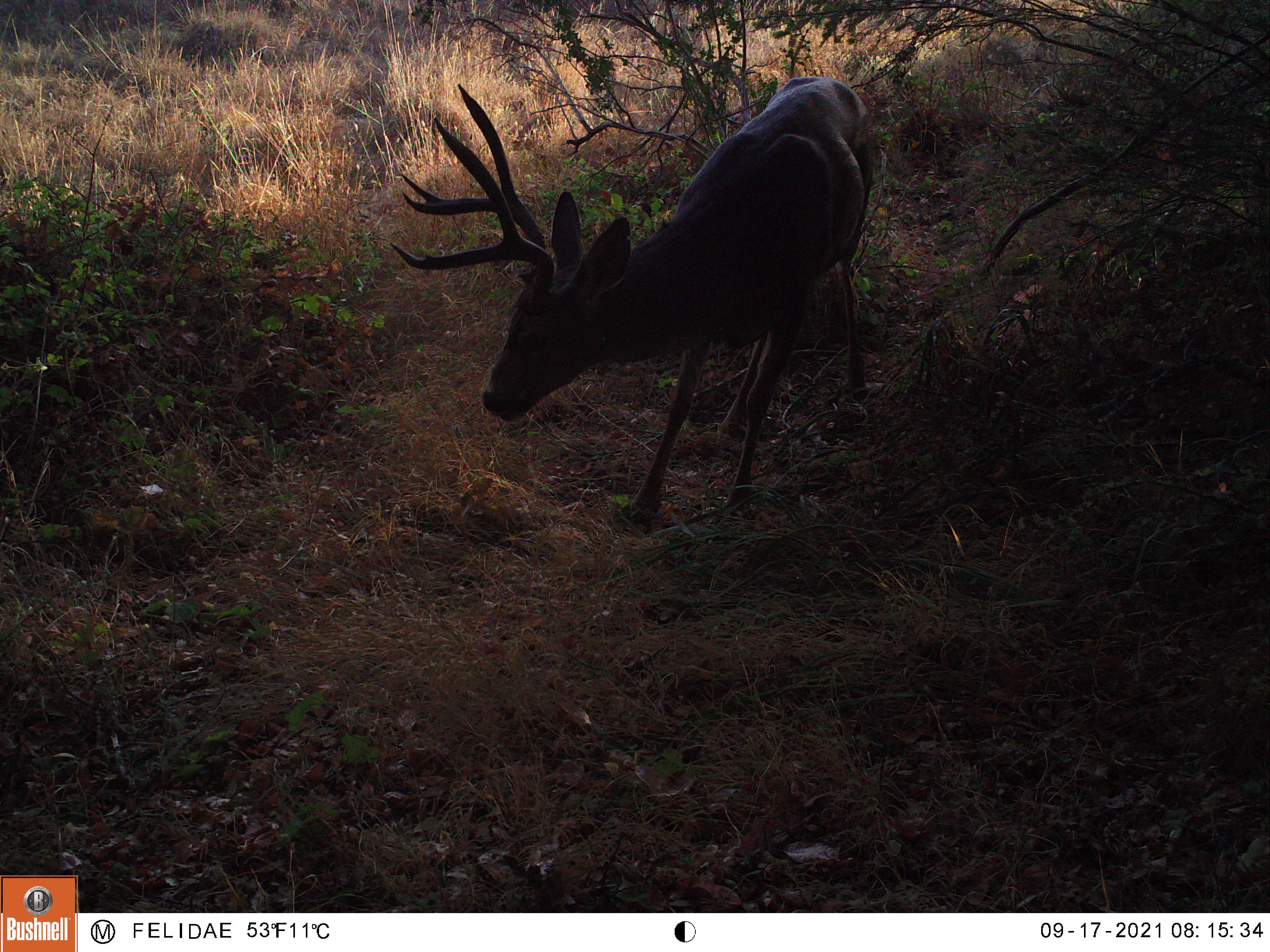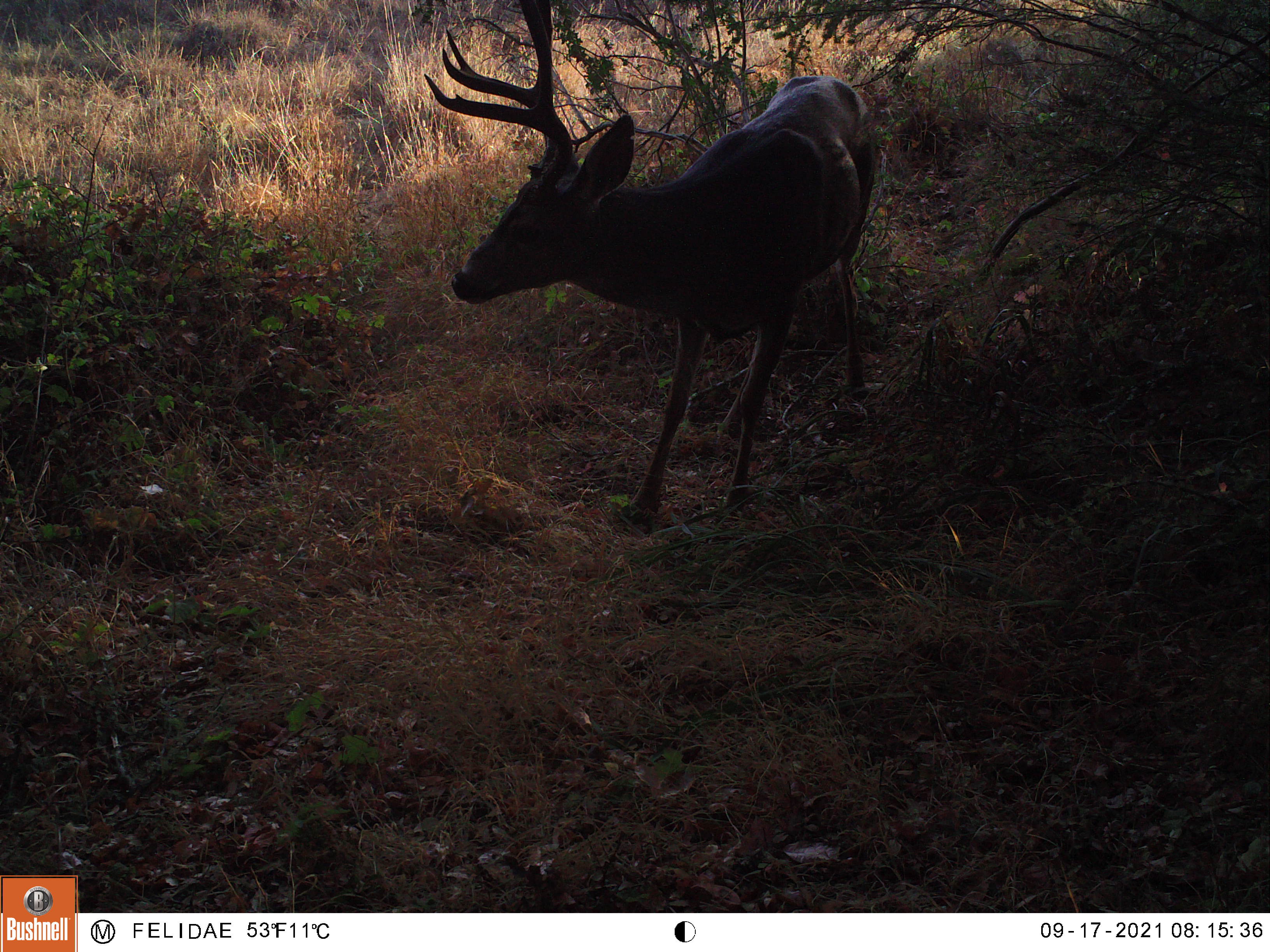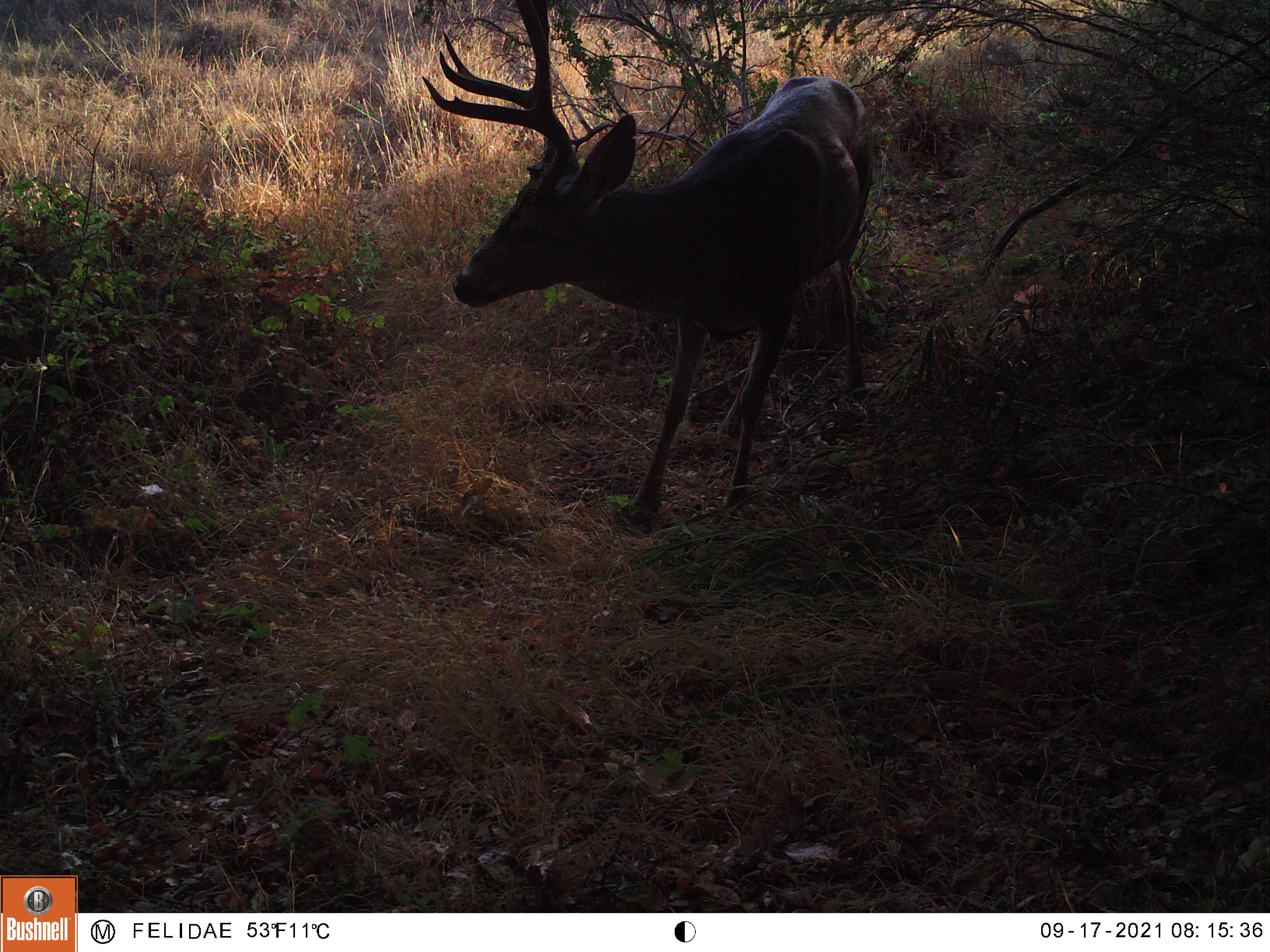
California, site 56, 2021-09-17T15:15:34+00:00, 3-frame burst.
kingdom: Animalia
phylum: Chordata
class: Mammalia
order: Artiodactyla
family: Cervidae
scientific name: Cervidae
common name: elk or deer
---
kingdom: Animalia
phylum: Chordata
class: Mammalia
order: Artiodactyla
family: Cervidae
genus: Odocoileus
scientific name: Odocoileus hemionus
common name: mule deer